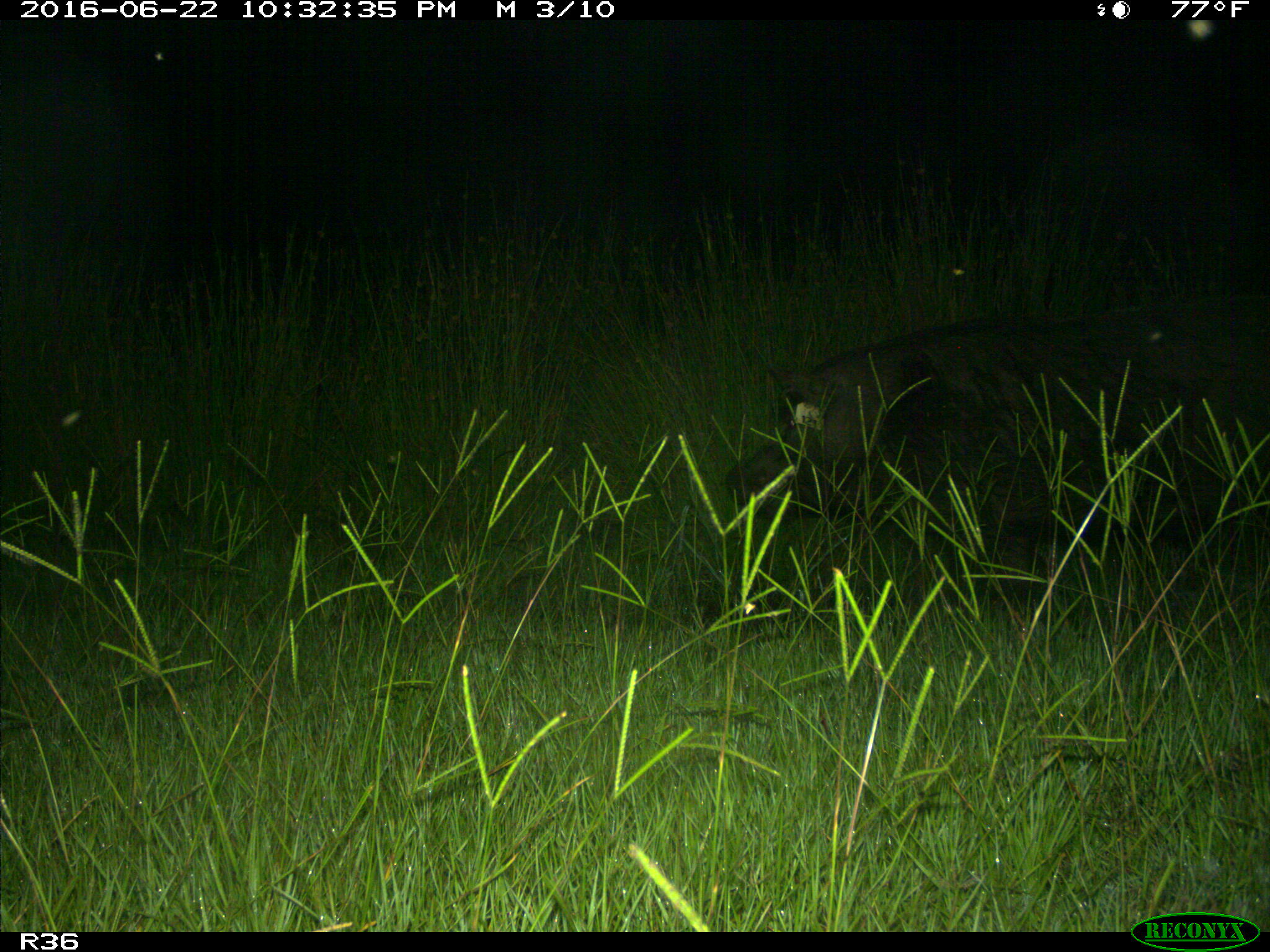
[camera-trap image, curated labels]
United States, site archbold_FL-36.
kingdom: Animalia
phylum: Chordata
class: Mammalia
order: Artiodactyla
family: Suidae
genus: Sus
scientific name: Sus scrofa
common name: wild boar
Sus scrofa (wild boar).